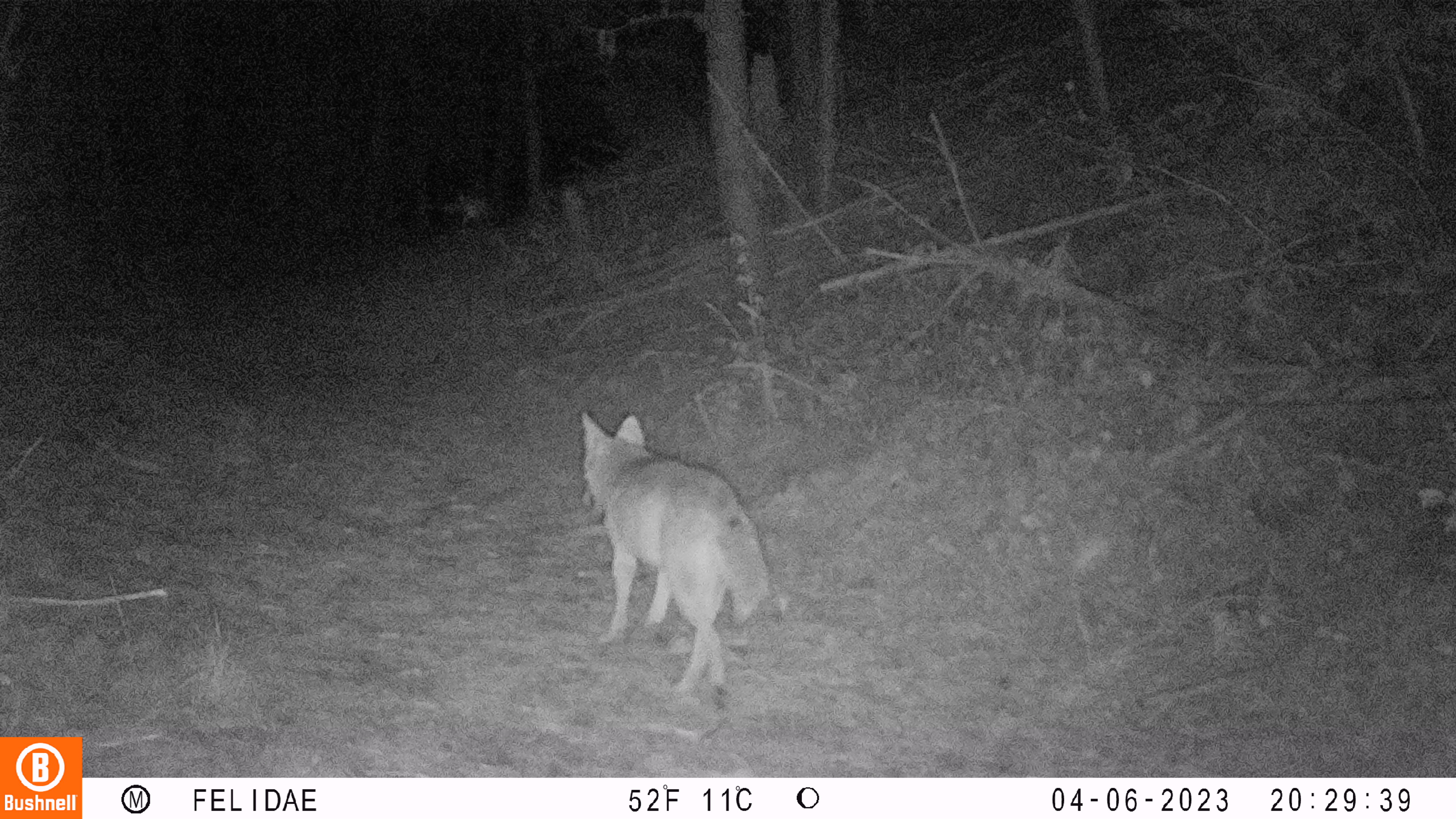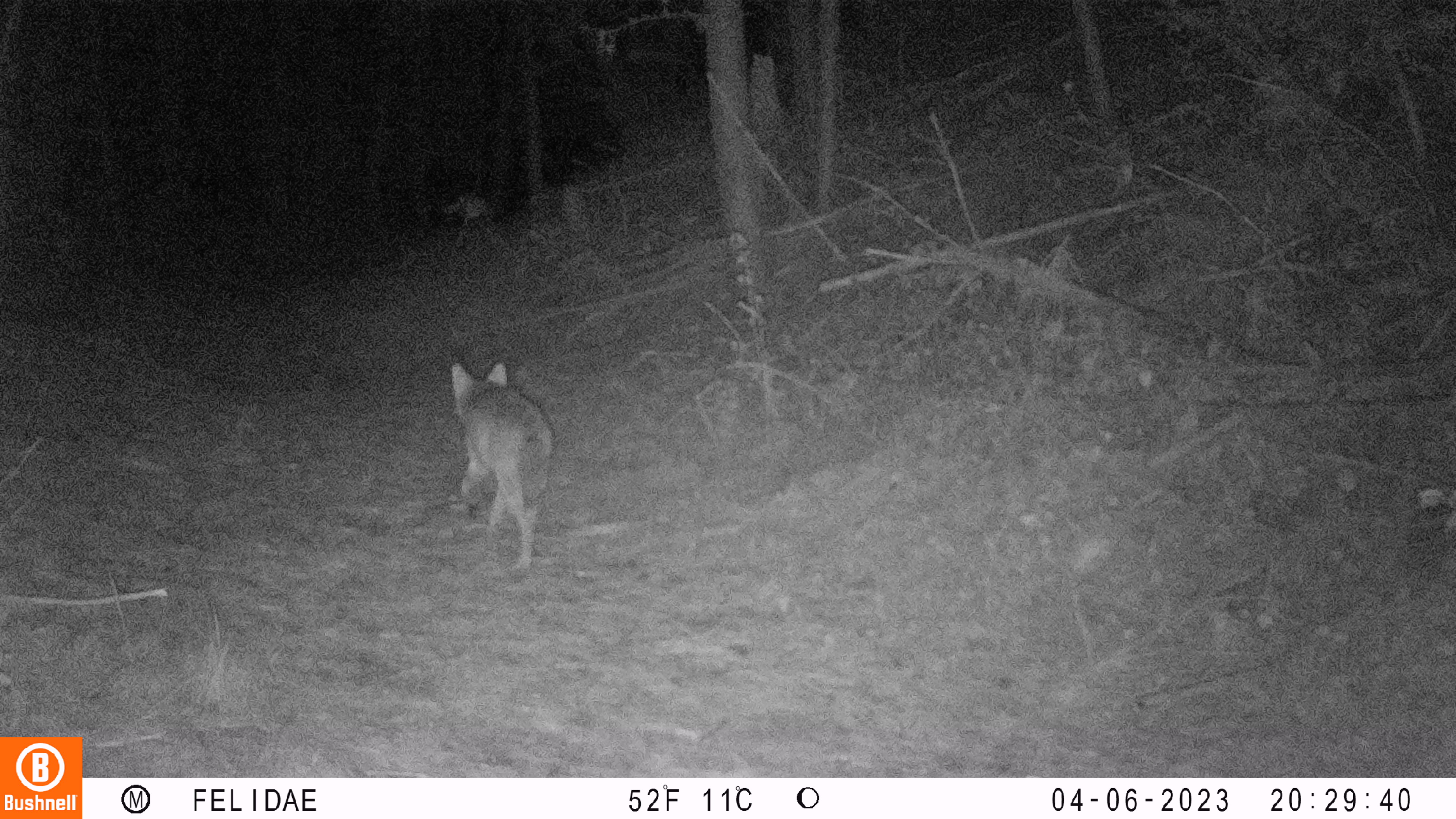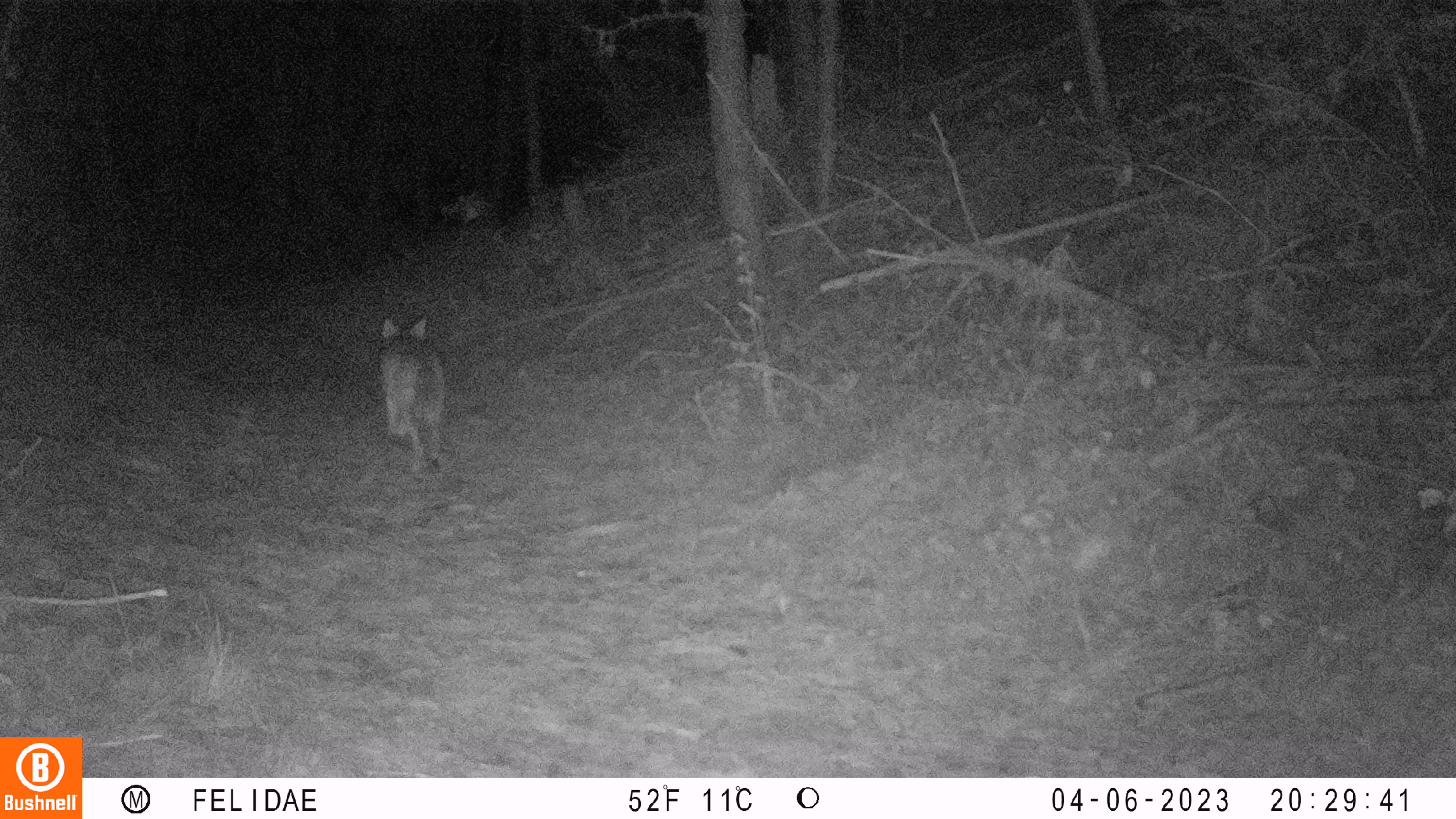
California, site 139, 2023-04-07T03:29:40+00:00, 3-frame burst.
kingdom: Animalia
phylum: Chordata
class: Mammalia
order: Carnivora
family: Canidae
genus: Canis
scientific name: Canis latrans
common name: coyote